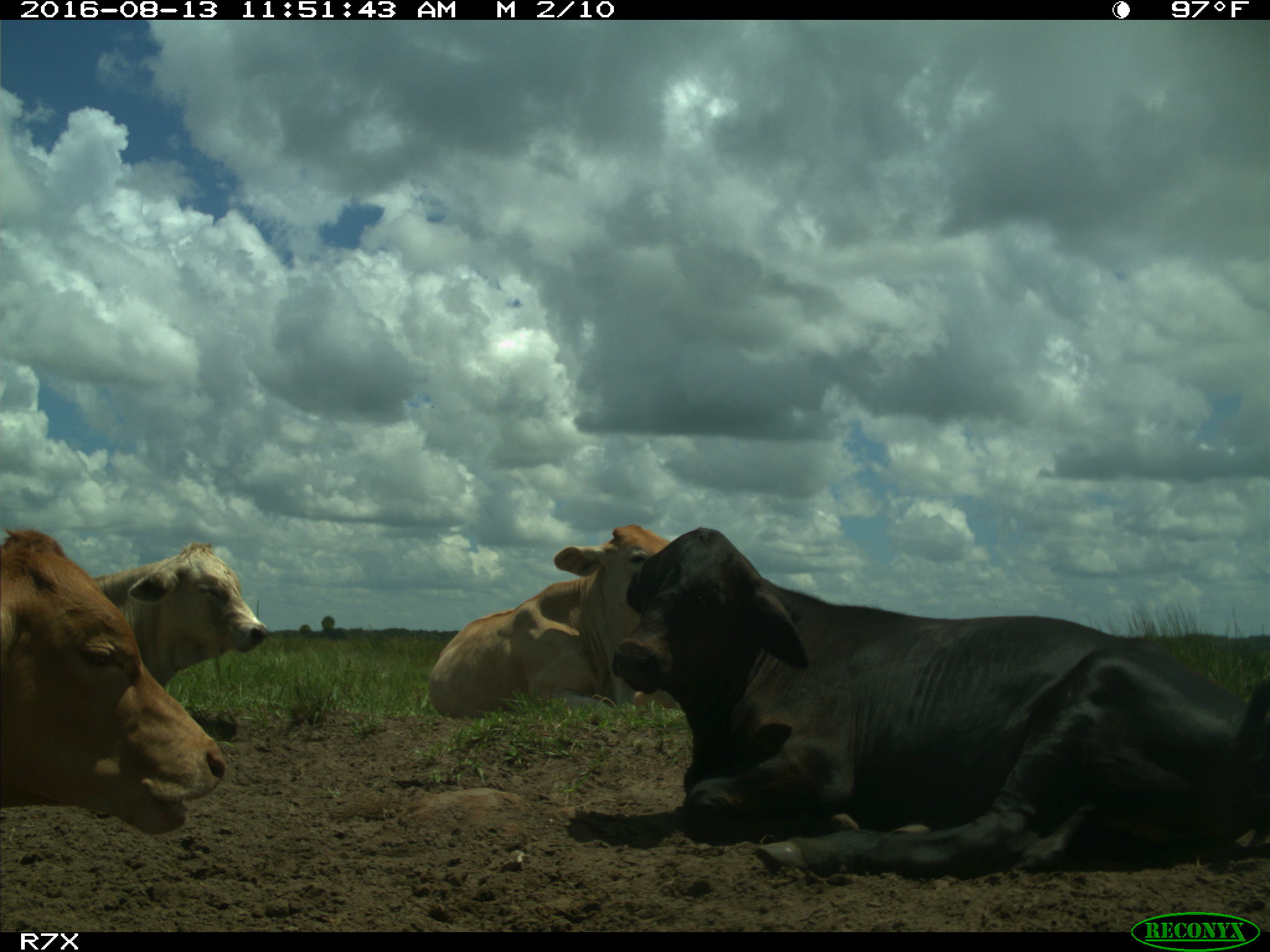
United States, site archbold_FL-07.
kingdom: Animalia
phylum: Chordata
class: Mammalia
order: Artiodactyla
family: Bovidae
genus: Bos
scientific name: Bos taurus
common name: domestic cow